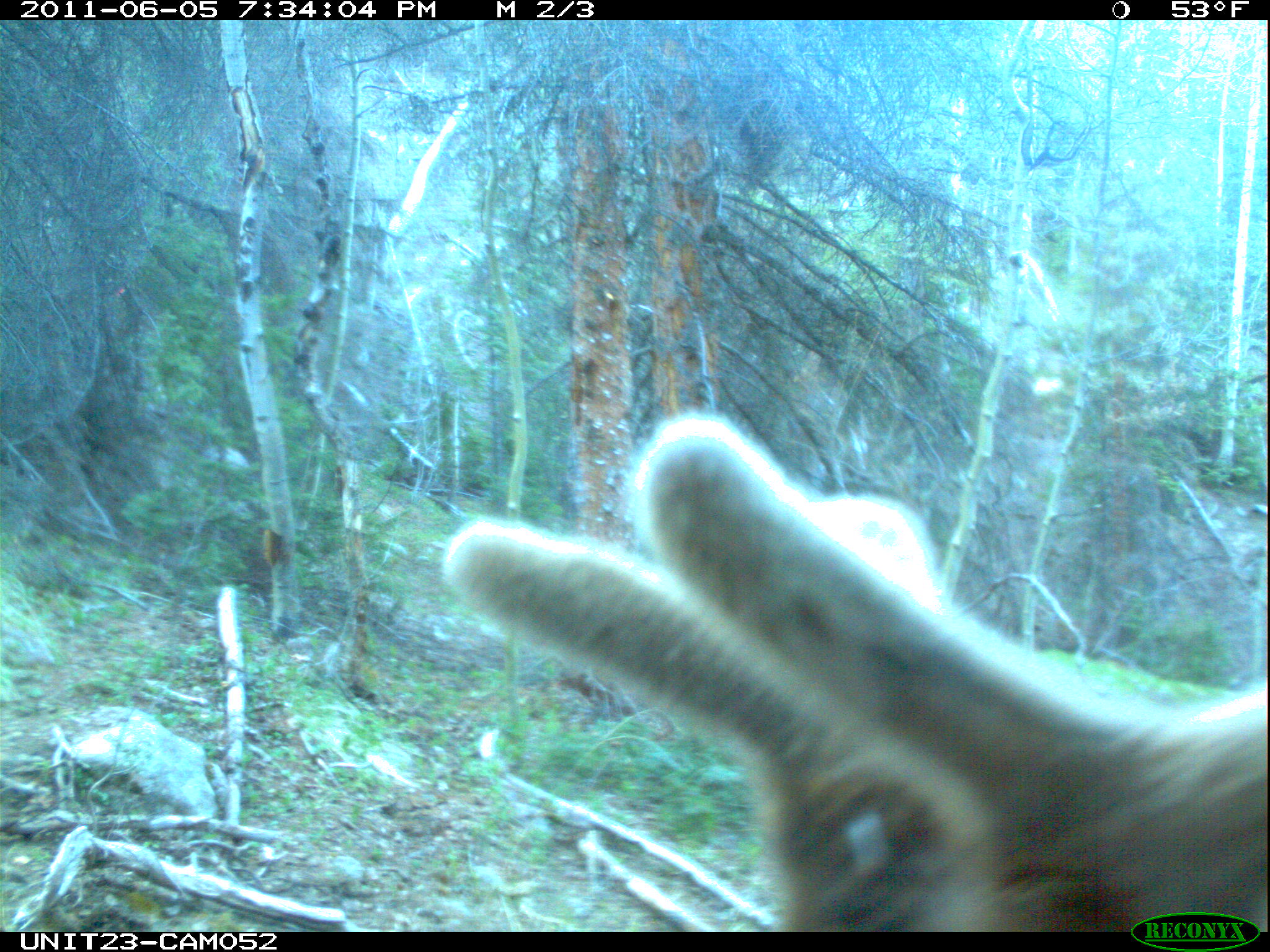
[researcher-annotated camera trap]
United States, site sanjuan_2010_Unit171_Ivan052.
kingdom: Animalia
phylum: Chordata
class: Mammalia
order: Artiodactyla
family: Cervidae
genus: Cervus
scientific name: Cervus elaphus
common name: red deer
Cervus elaphus (red deer).